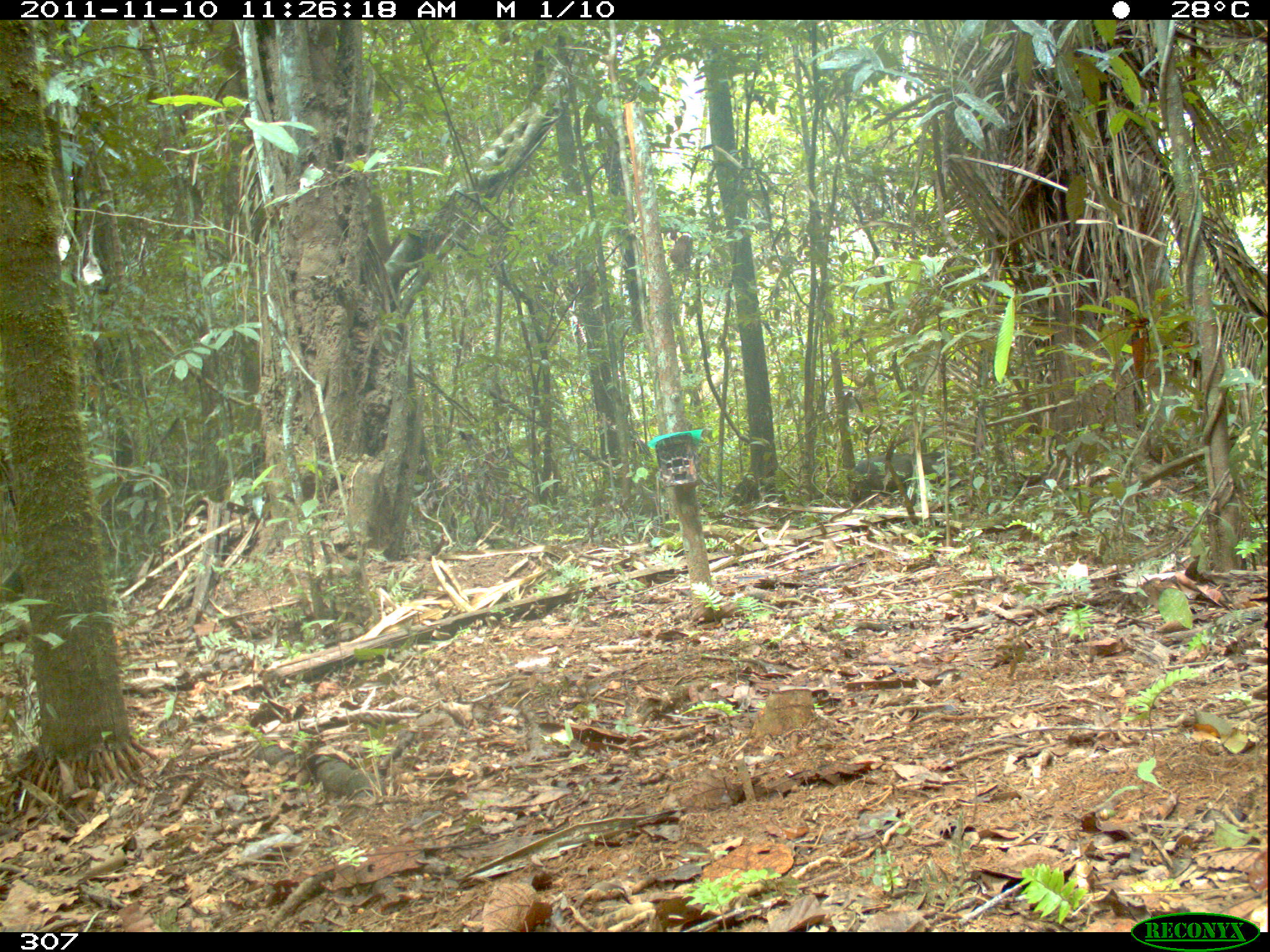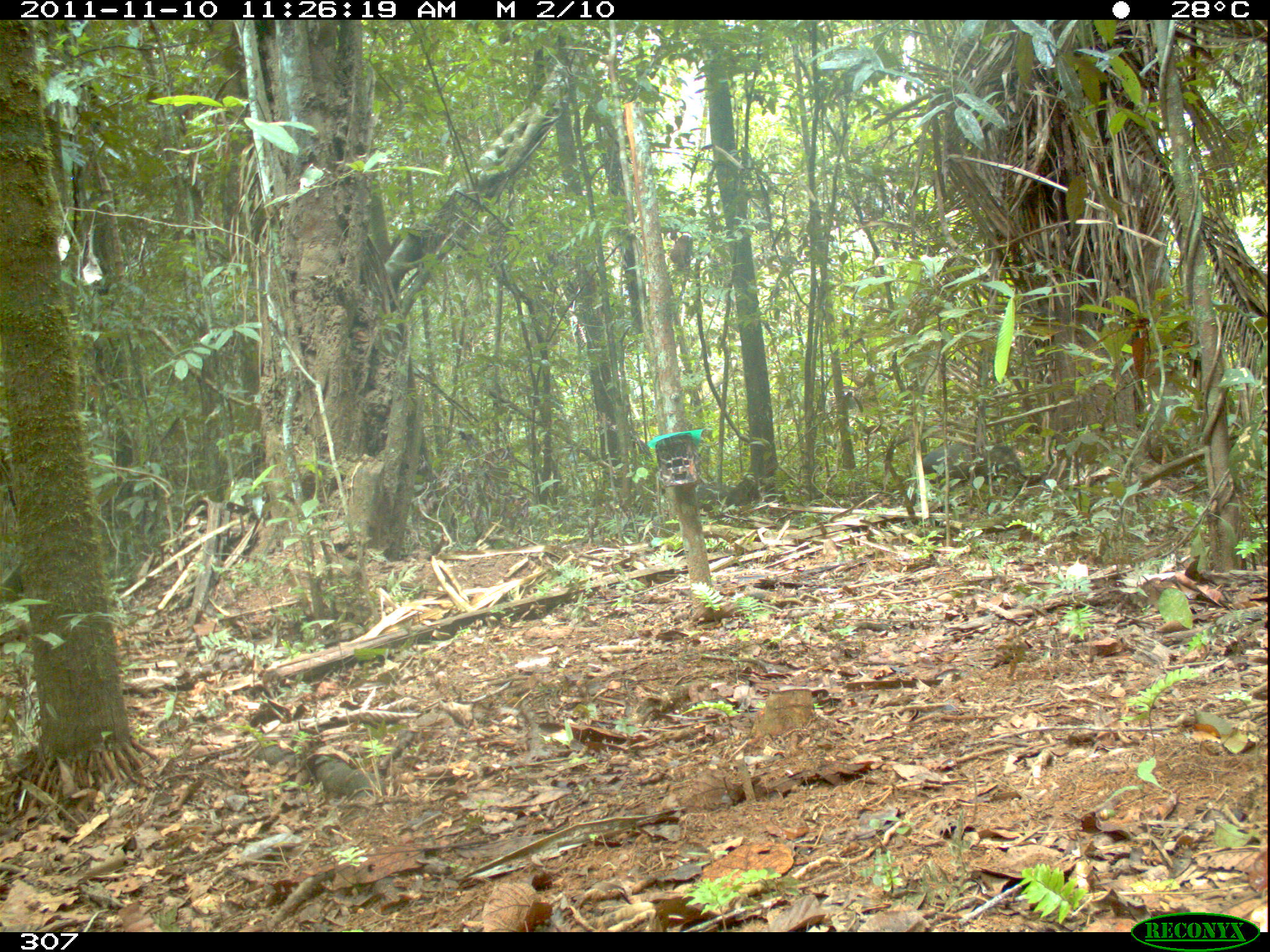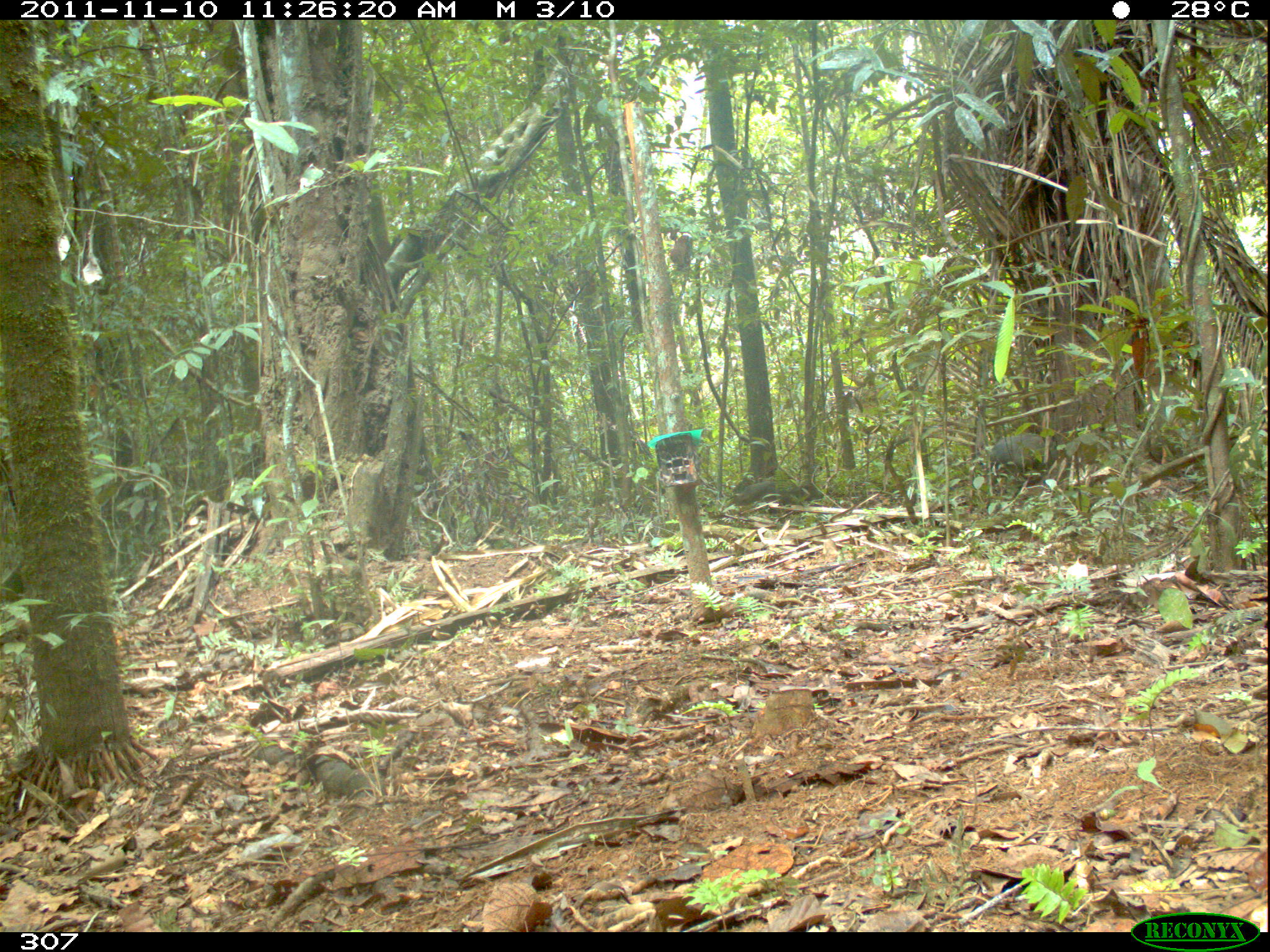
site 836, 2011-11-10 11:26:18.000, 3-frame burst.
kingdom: Animalia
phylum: Chordata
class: Mammalia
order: Artiodactyla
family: Tayassuidae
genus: Tayassu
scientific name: Tayassu pecari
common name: white-lipped peccary